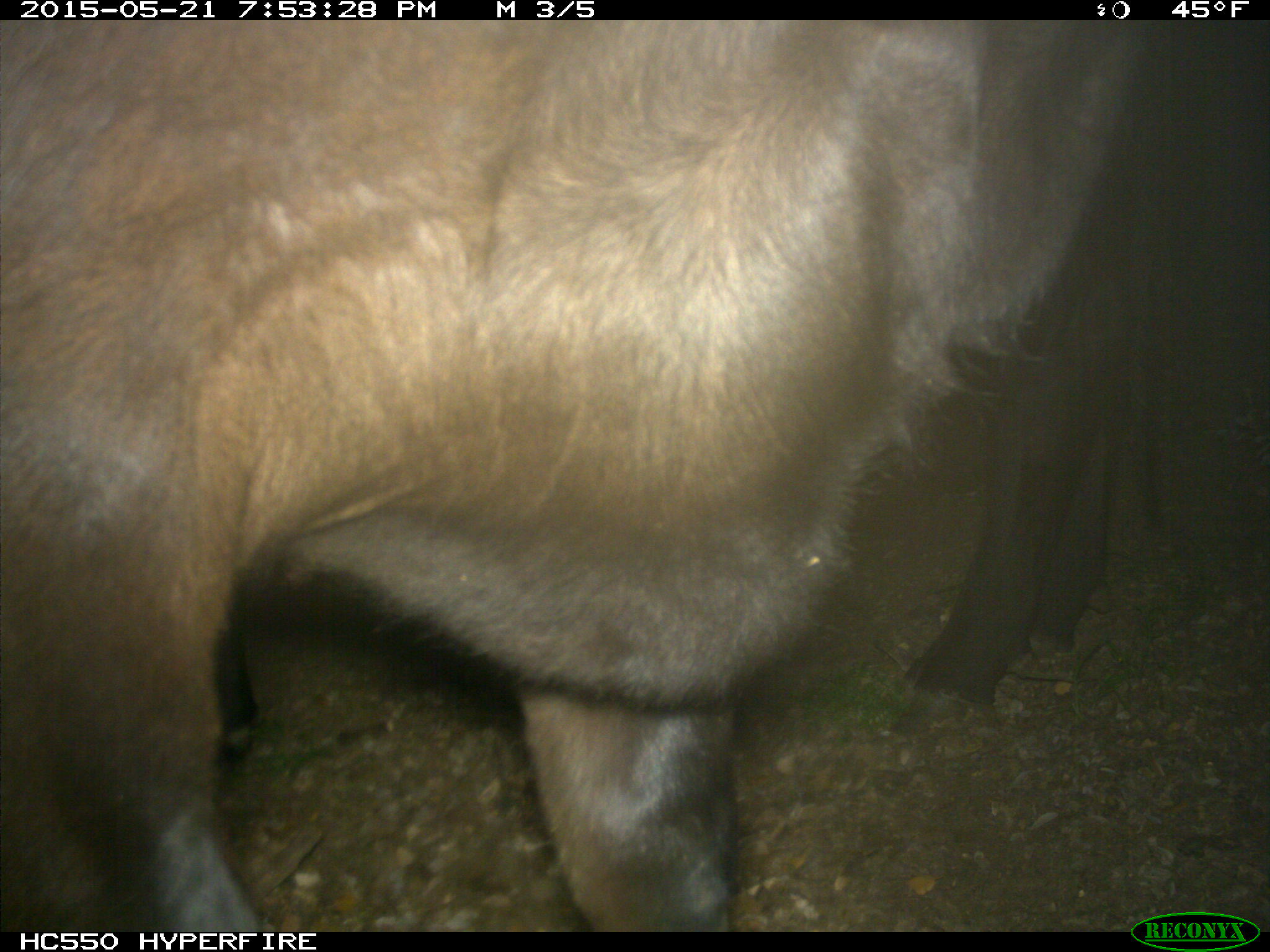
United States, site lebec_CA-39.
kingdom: Animalia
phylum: Chordata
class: Mammalia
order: Artiodactyla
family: Bovidae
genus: Bos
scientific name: Bos taurus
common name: domestic cow